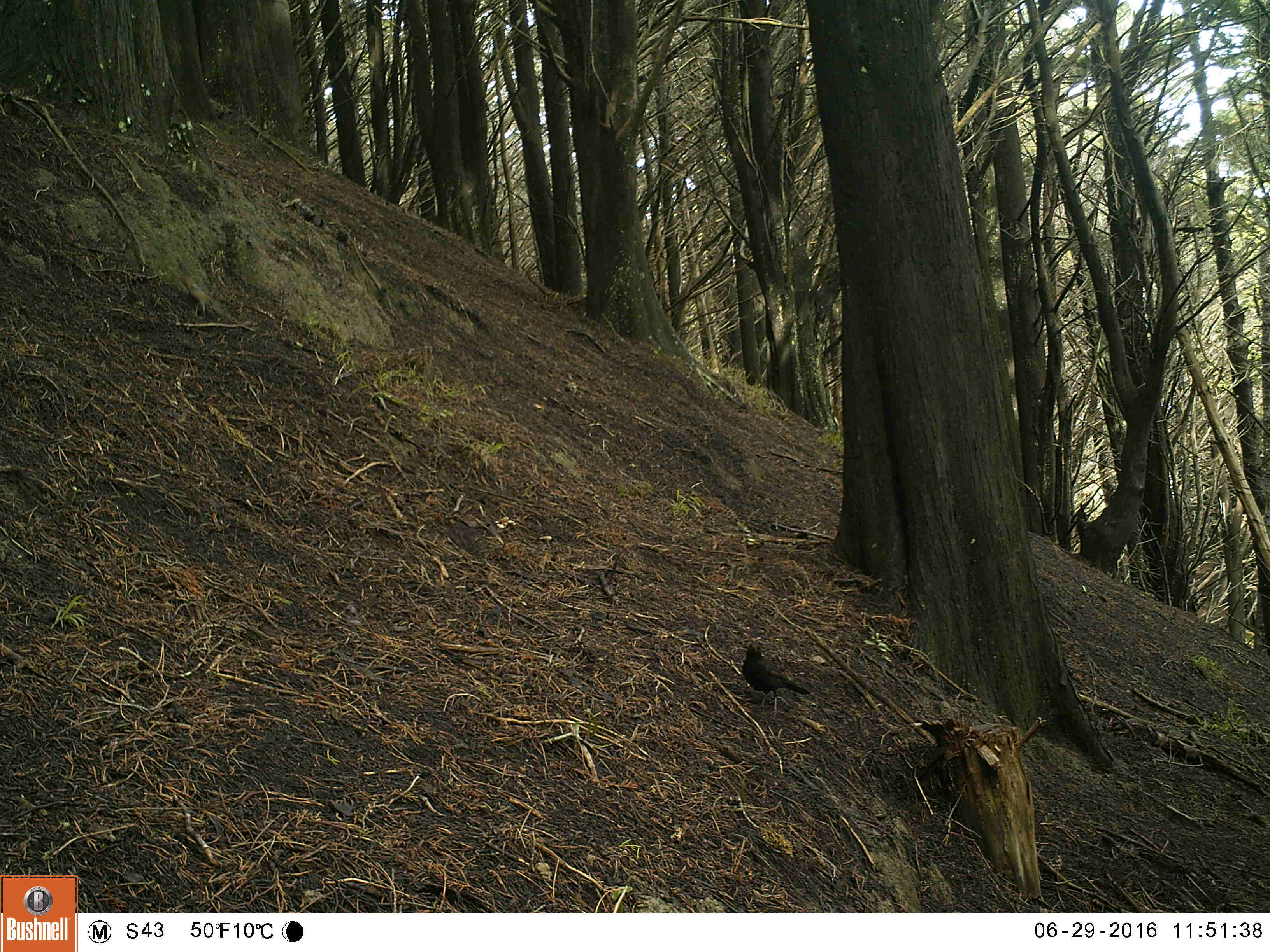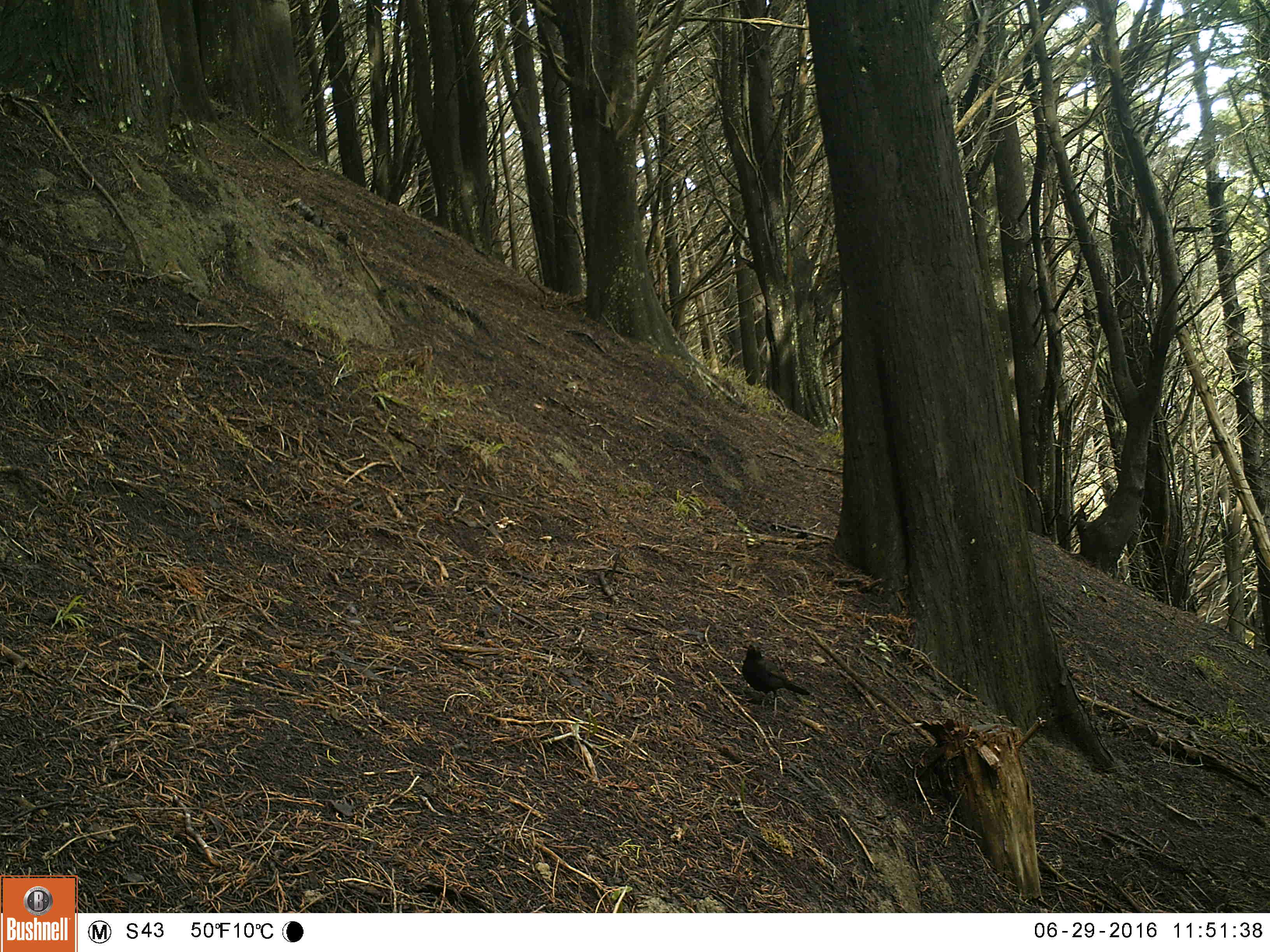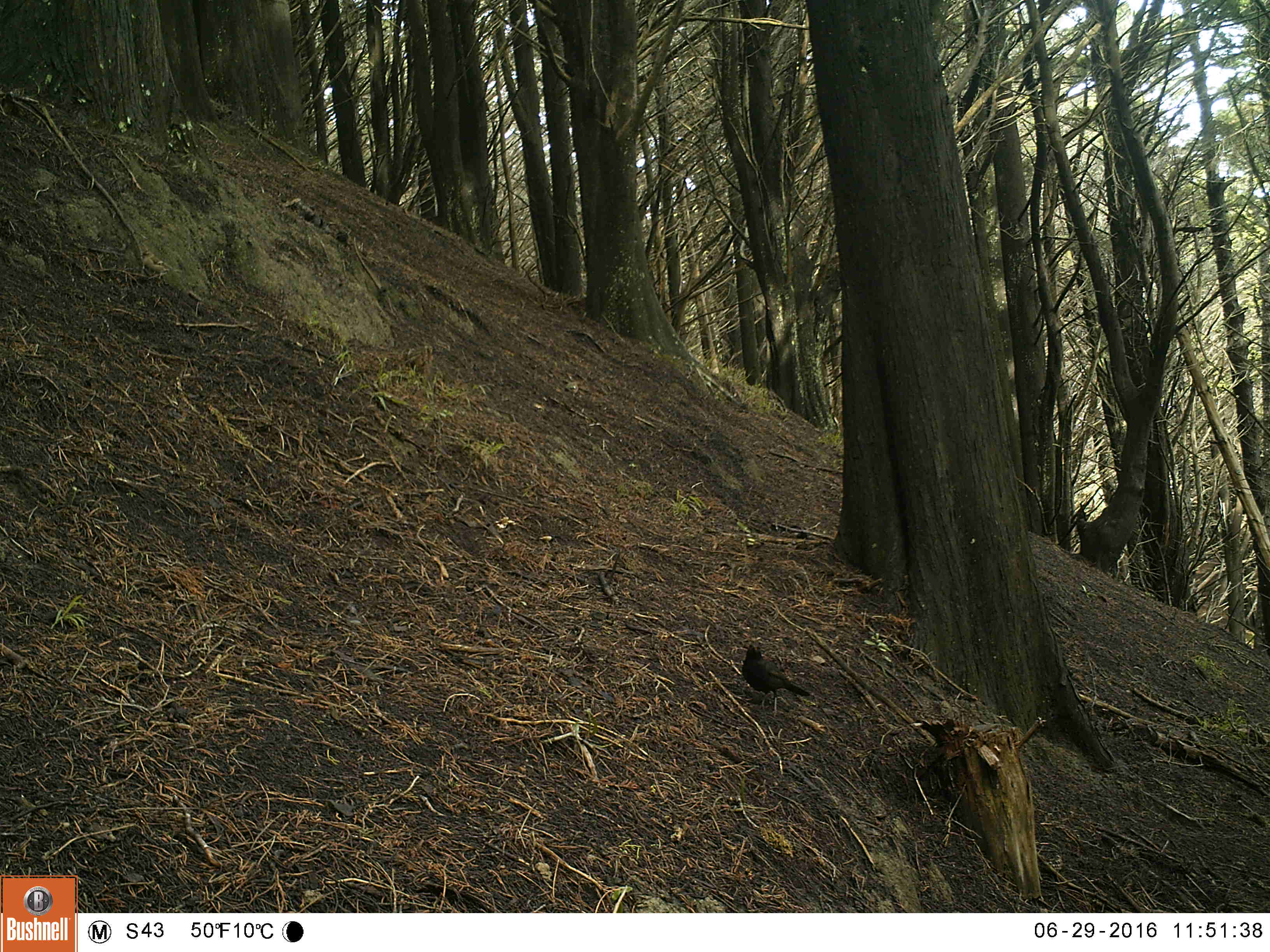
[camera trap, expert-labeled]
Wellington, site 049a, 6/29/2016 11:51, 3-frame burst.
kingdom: Animalia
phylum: Chordata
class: Aves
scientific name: Aves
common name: bird